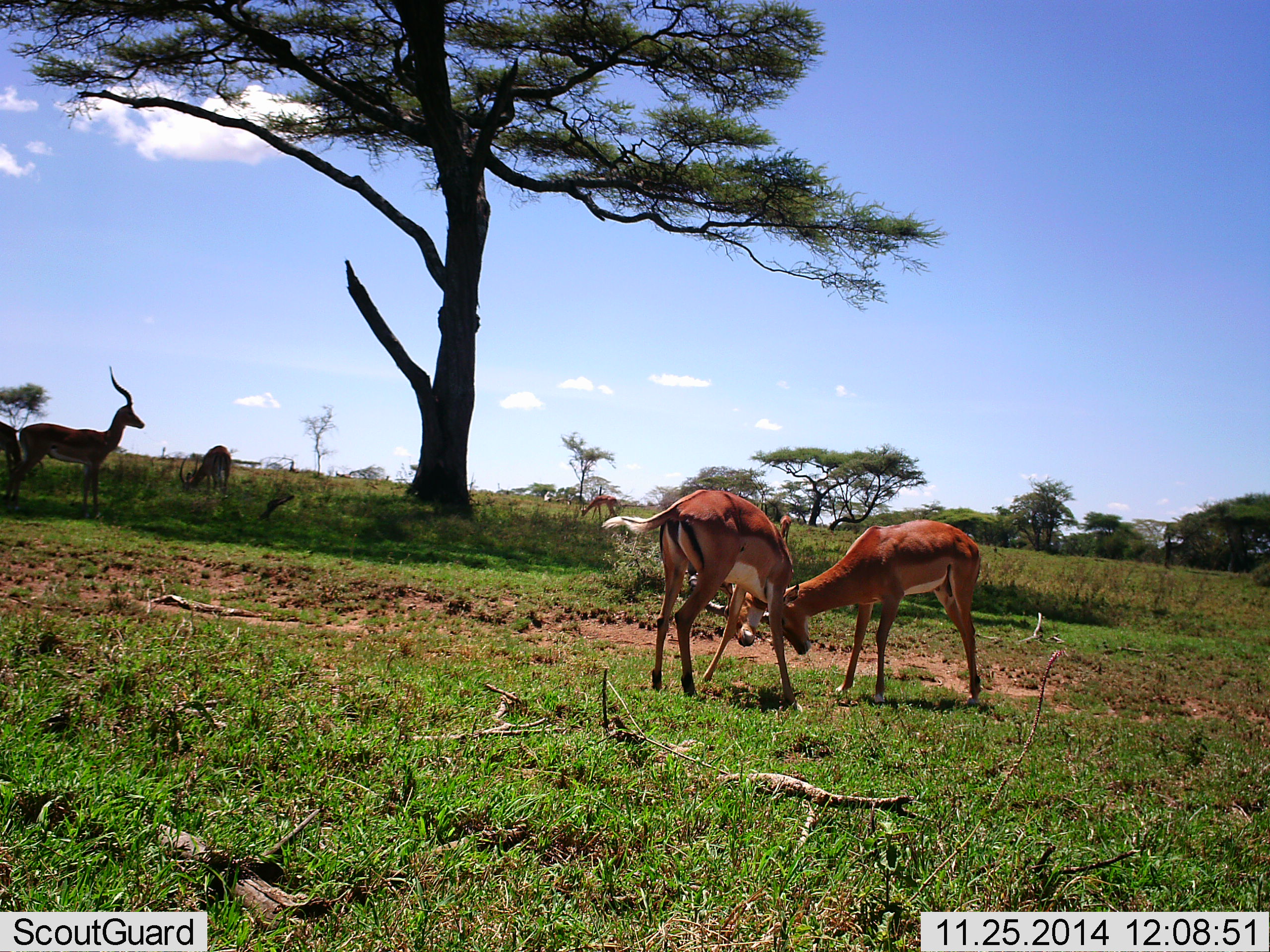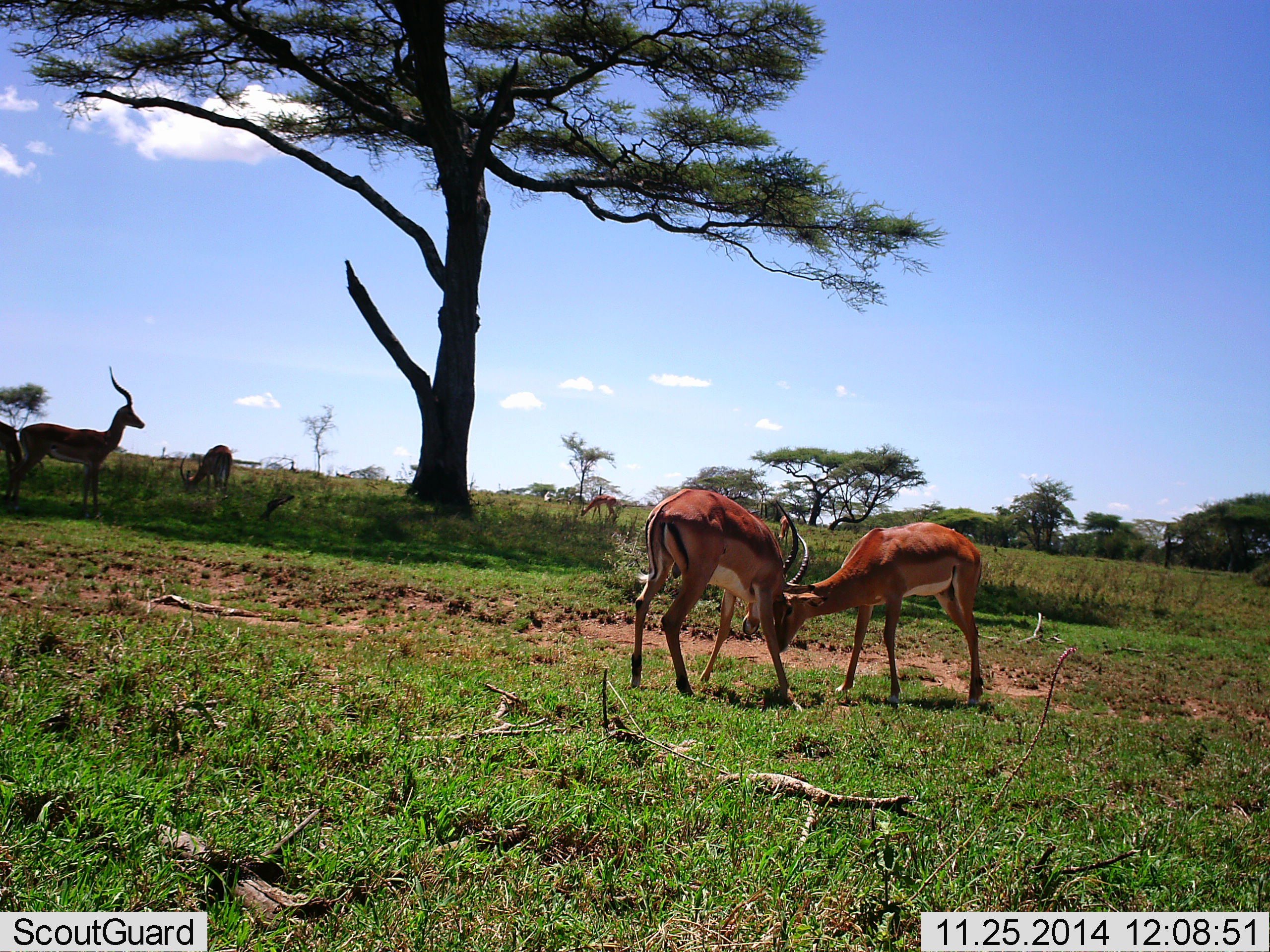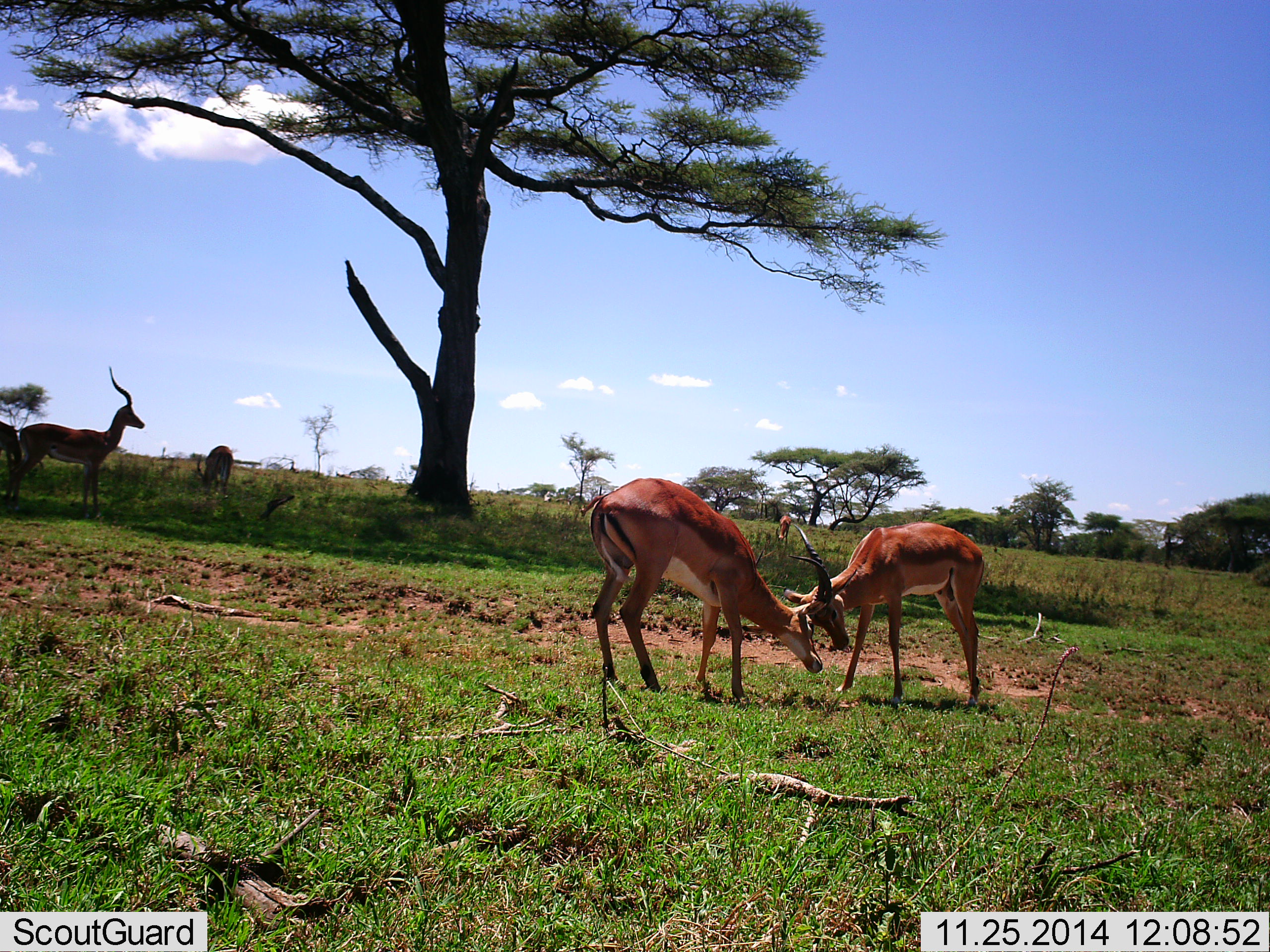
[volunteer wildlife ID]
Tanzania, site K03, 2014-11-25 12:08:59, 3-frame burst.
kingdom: Animalia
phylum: Chordata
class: Mammalia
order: Artiodactyla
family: Bovidae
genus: Aepyceros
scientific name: Aepyceros melampus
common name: impala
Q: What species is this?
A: Impala (Aepyceros melampus).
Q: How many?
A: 5.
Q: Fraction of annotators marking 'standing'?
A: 90%.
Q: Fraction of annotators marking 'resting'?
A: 10%.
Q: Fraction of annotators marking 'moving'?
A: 10%.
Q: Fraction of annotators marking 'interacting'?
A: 90%.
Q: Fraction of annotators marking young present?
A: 0%.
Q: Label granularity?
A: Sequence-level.